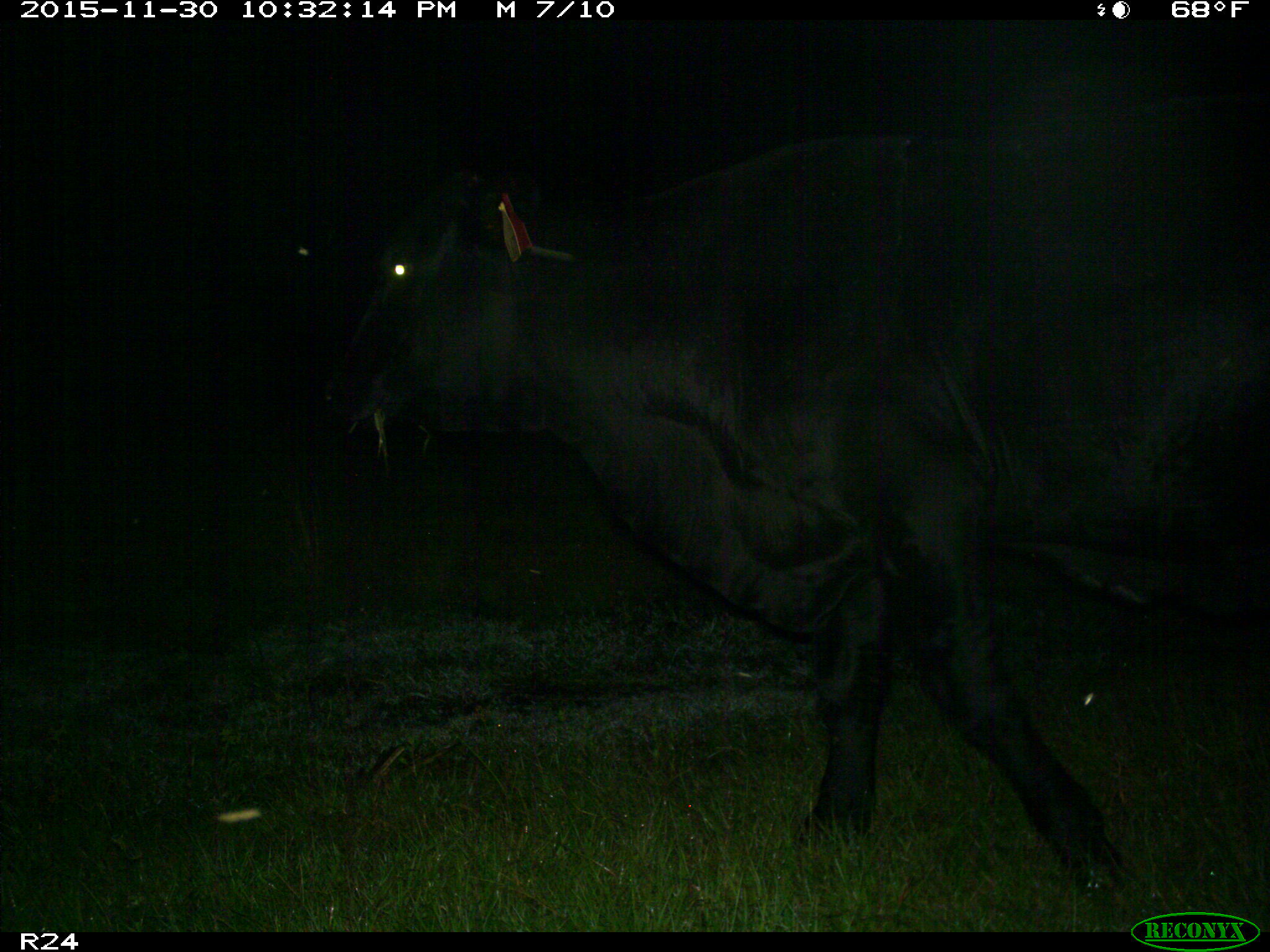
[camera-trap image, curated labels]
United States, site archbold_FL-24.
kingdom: Animalia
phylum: Chordata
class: Mammalia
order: Artiodactyla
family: Bovidae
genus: Bos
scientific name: Bos taurus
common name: domestic cow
Bos taurus (domestic cow).